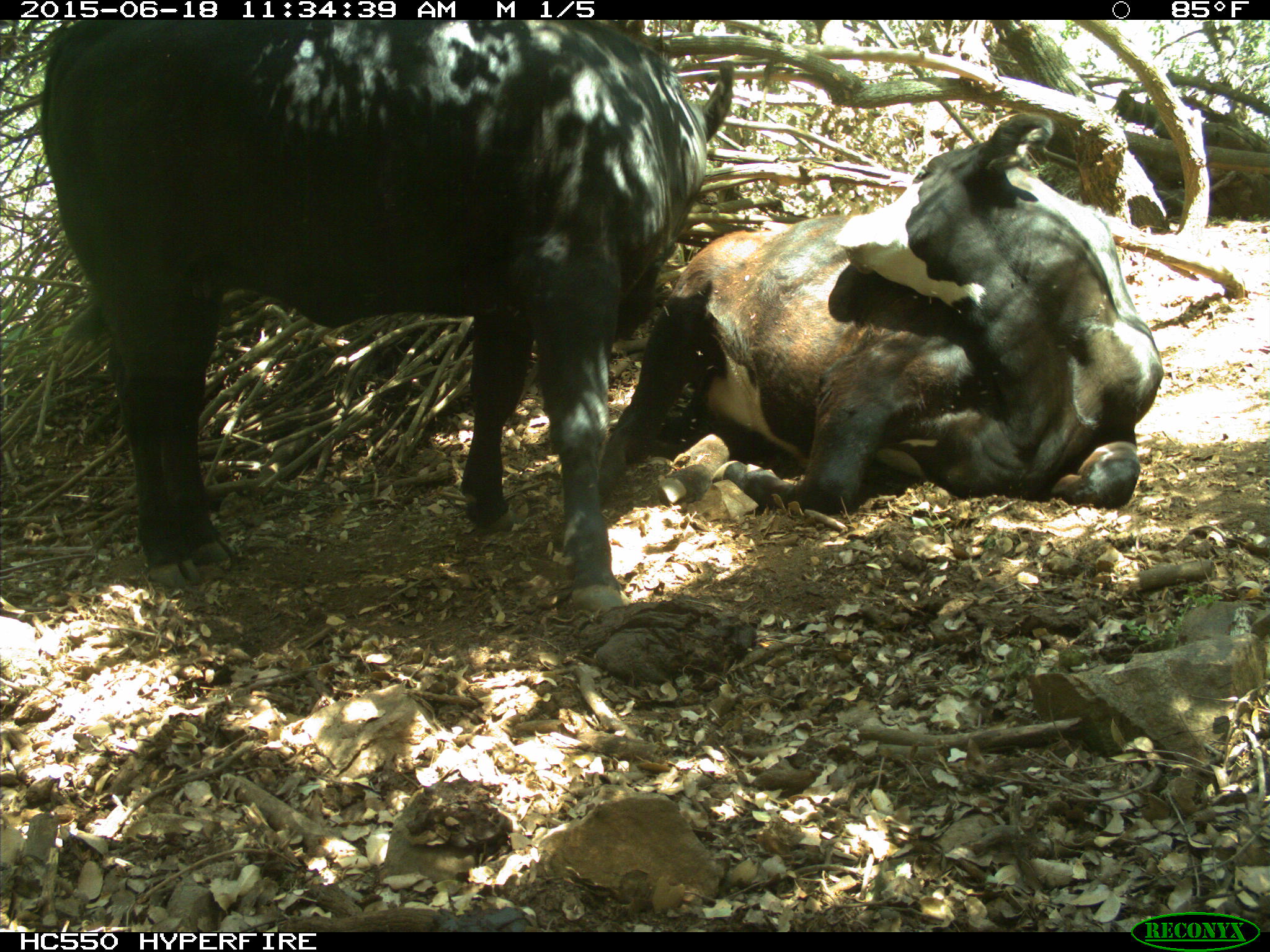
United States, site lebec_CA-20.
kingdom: Animalia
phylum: Chordata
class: Mammalia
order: Artiodactyla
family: Bovidae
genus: Bos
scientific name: Bos taurus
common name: domestic cow